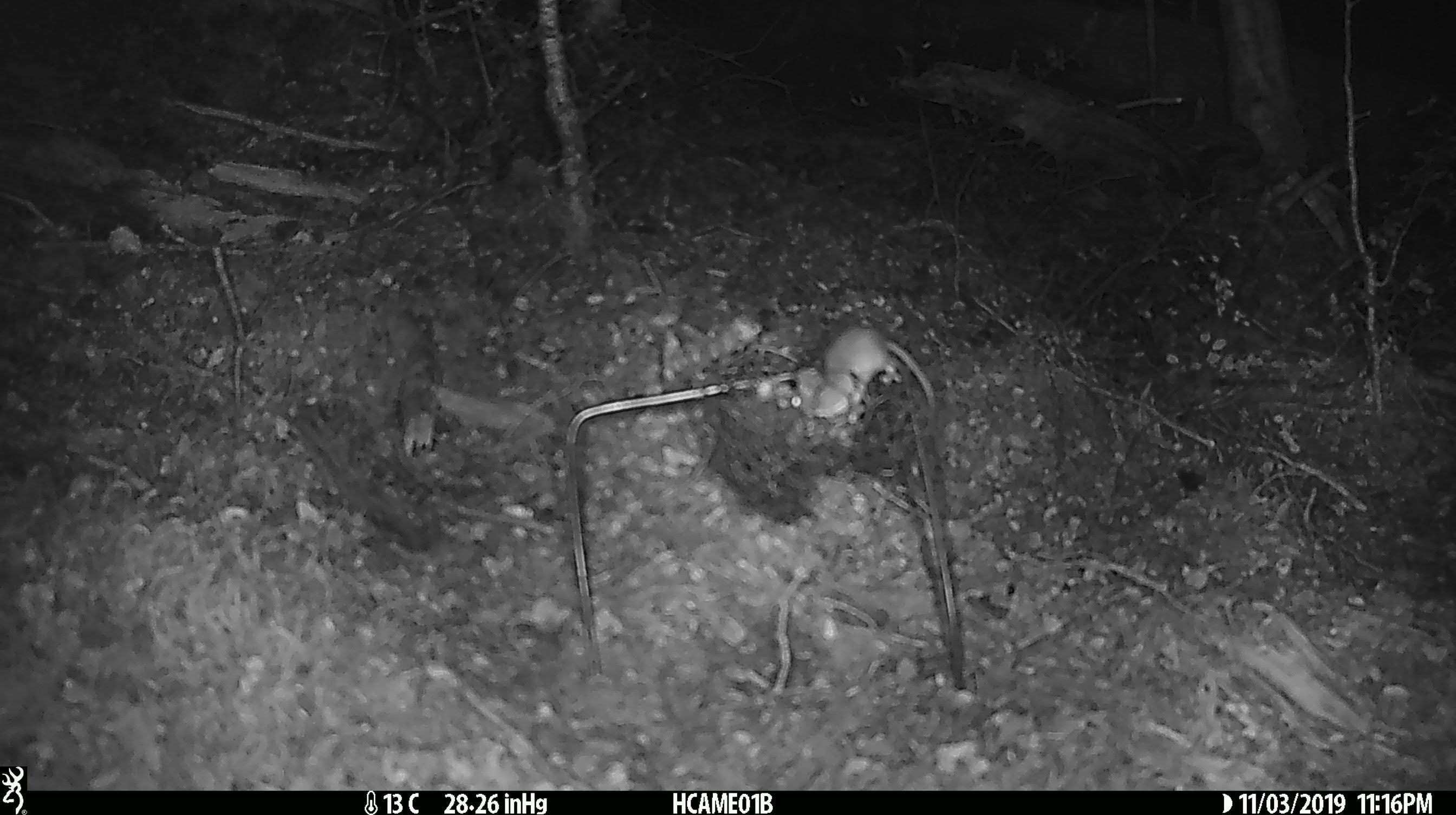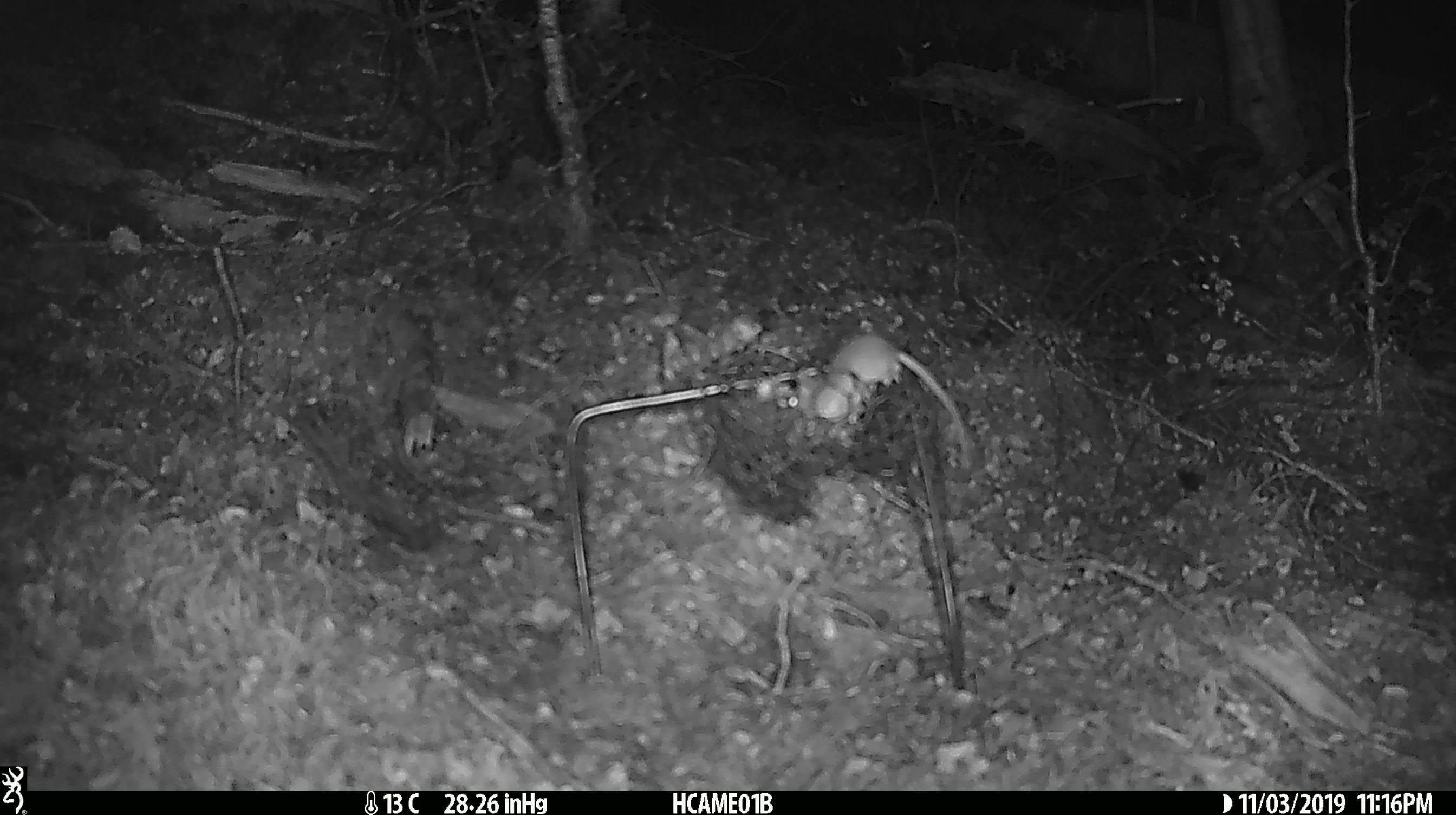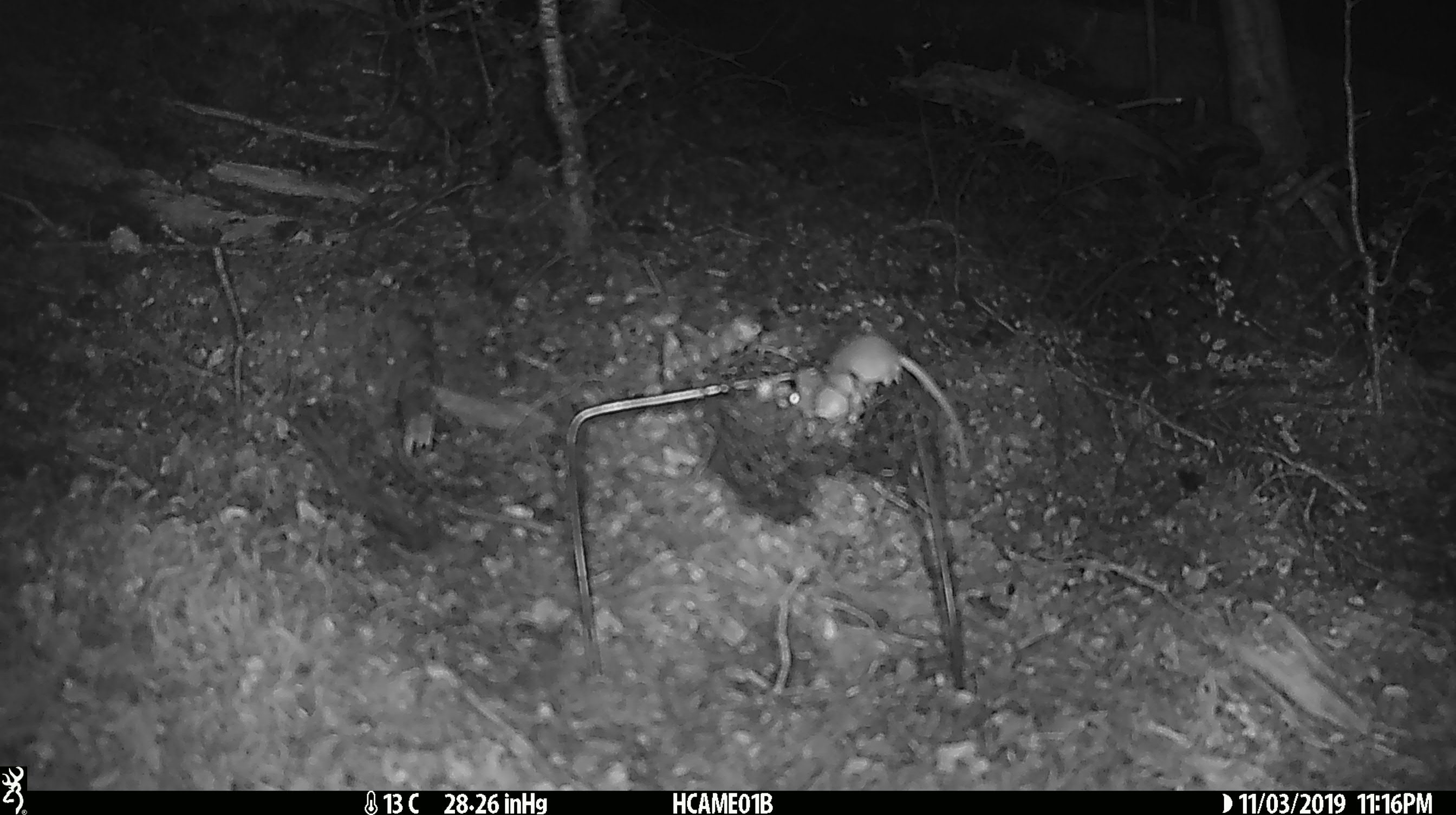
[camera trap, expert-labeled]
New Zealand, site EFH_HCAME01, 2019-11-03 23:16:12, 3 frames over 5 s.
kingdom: Animalia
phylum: Chordata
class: Mammalia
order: Rodentia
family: Muridae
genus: Mus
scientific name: Mus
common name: mouse